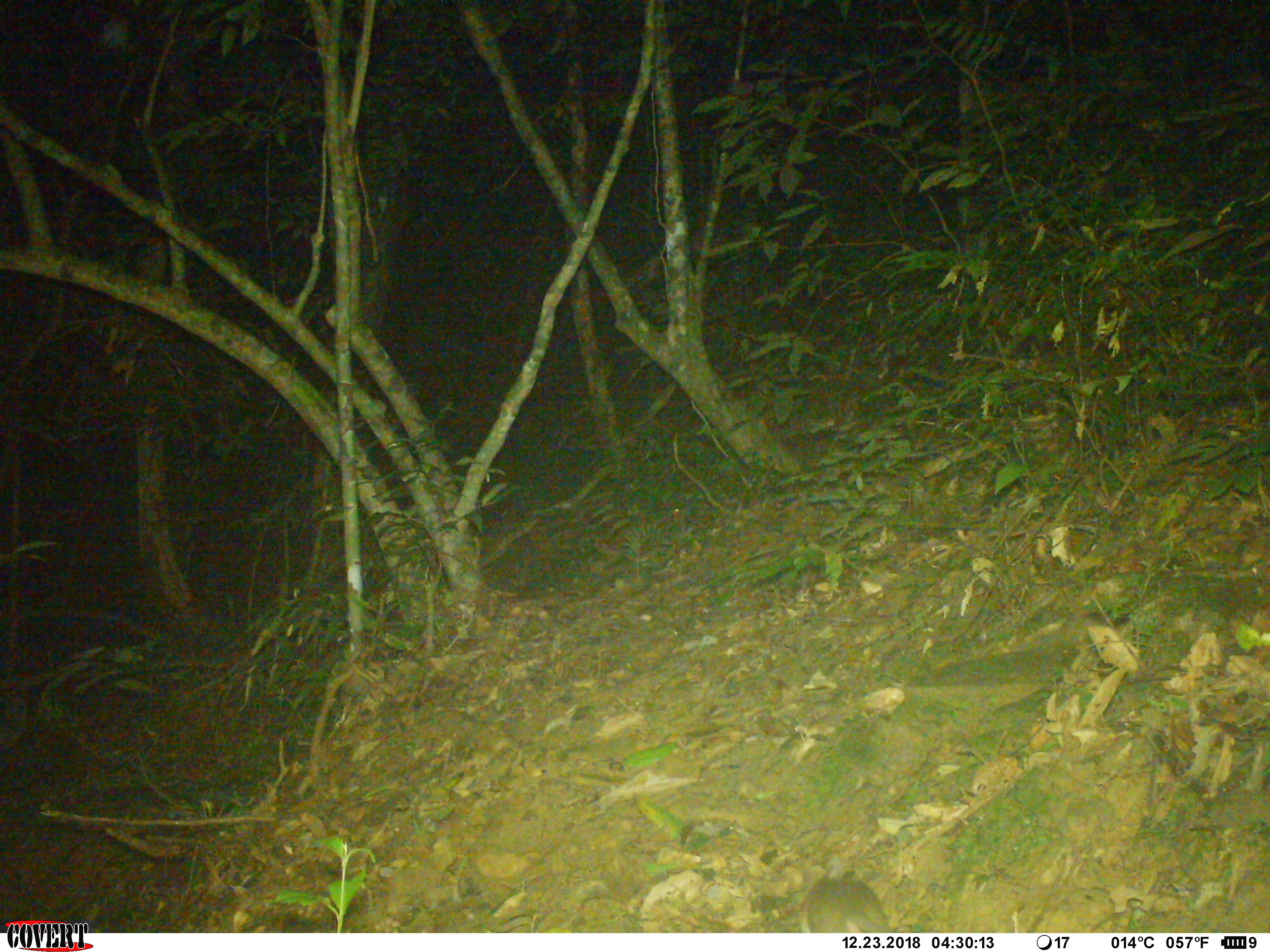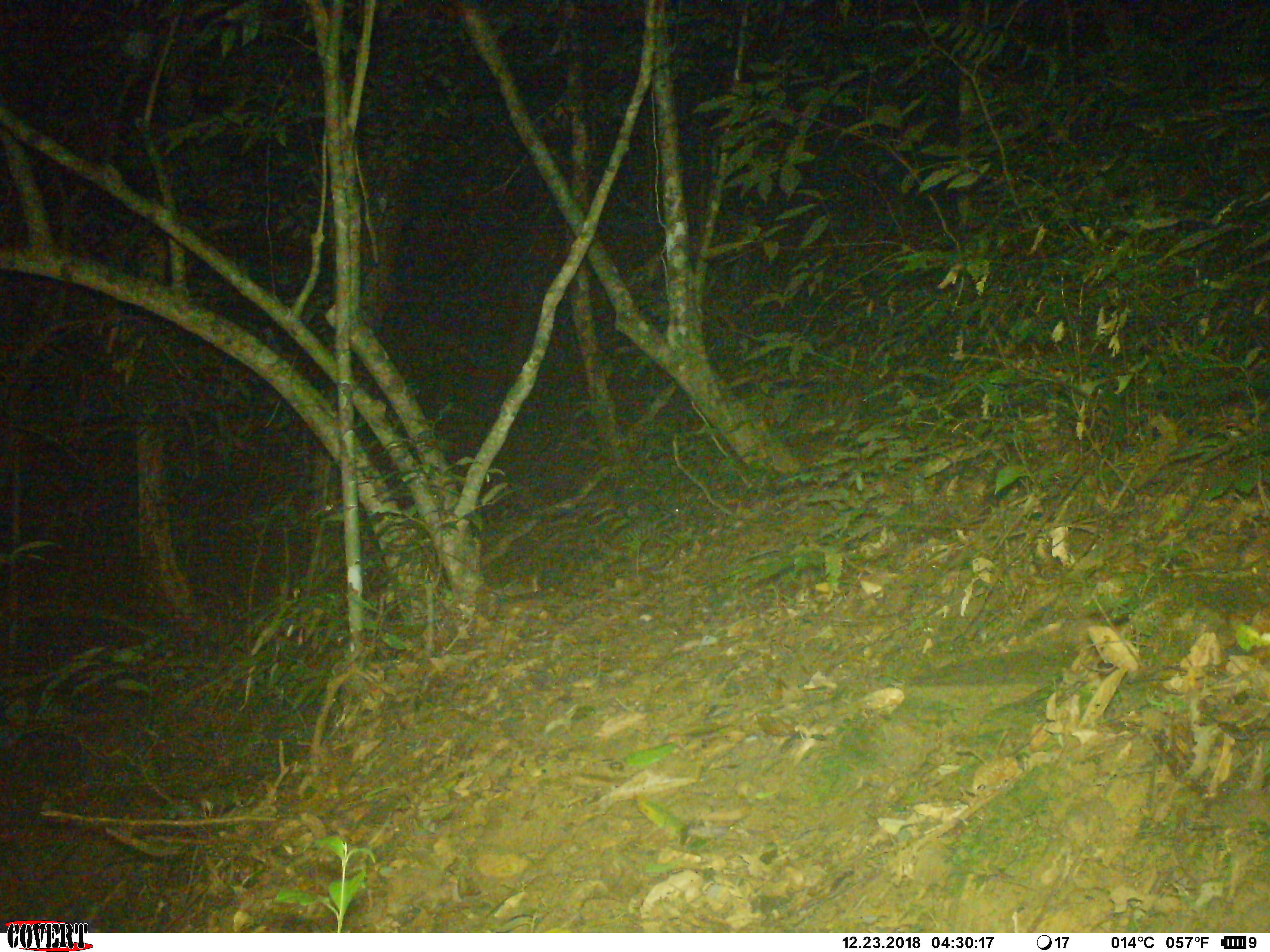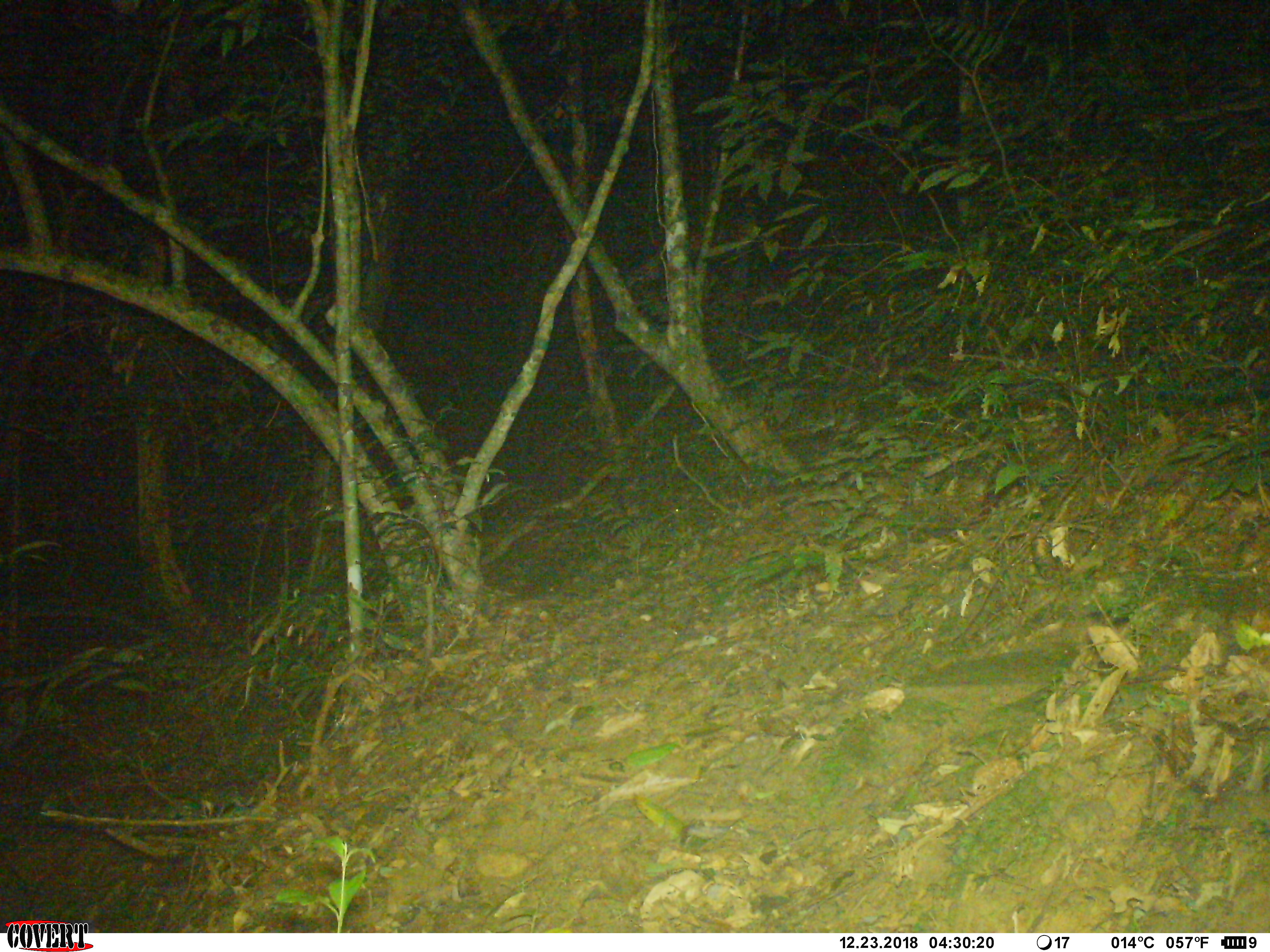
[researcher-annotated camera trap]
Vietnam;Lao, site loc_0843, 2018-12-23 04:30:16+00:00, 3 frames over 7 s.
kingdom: Animalia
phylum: Chordata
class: Mammalia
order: Rodentia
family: Muridae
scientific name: Muridae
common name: old-world mice and rats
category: unidentified murid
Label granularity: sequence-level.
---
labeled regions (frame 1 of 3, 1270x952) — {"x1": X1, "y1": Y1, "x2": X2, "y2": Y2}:
unidentified murid: {"x1": 804, "y1": 874, "x2": 891, "y2": 931}